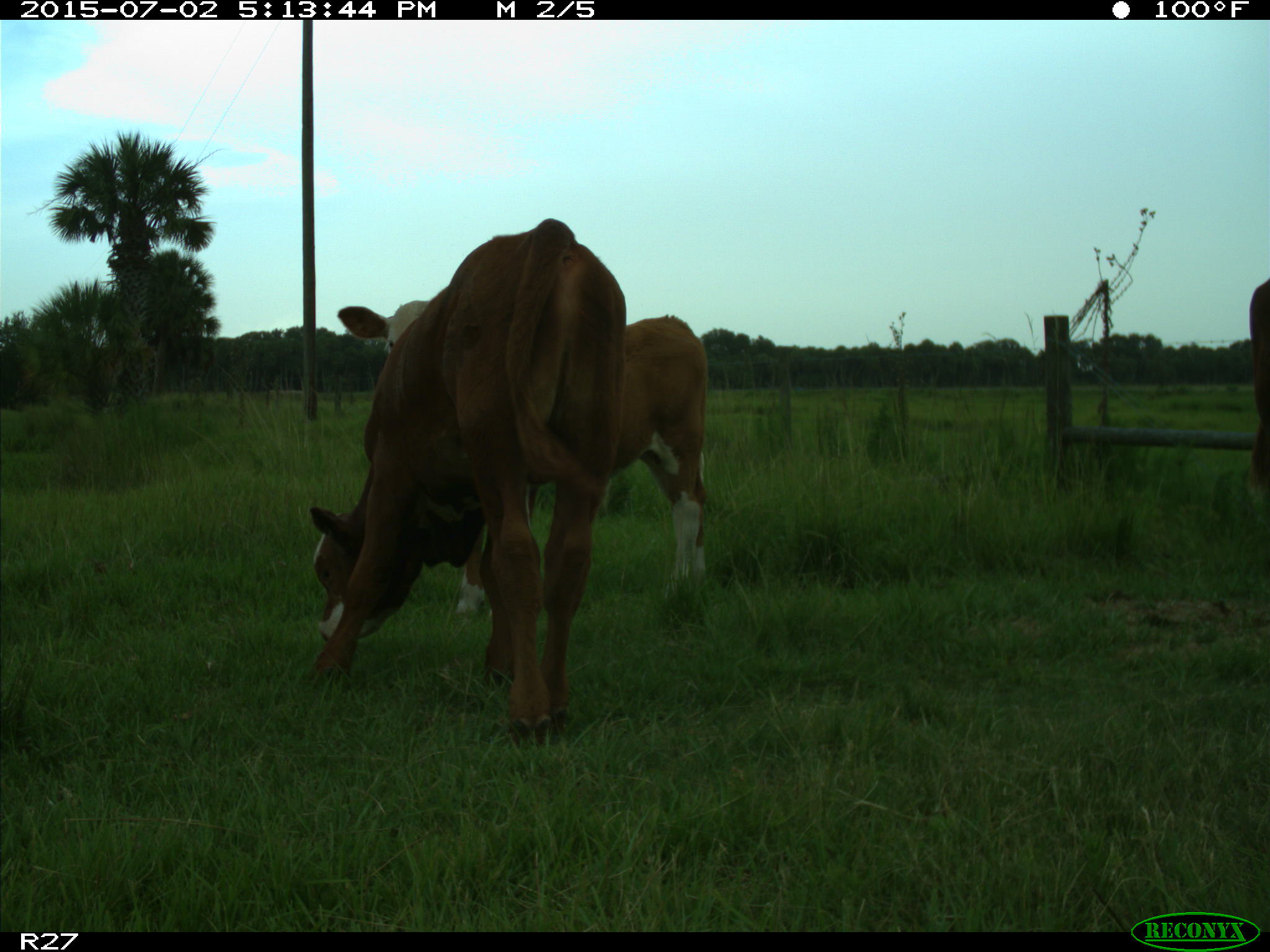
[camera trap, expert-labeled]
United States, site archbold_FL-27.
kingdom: Animalia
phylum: Chordata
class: Mammalia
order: Artiodactyla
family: Bovidae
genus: Bos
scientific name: Bos taurus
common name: domestic cow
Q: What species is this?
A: Bos taurus (domestic cow).